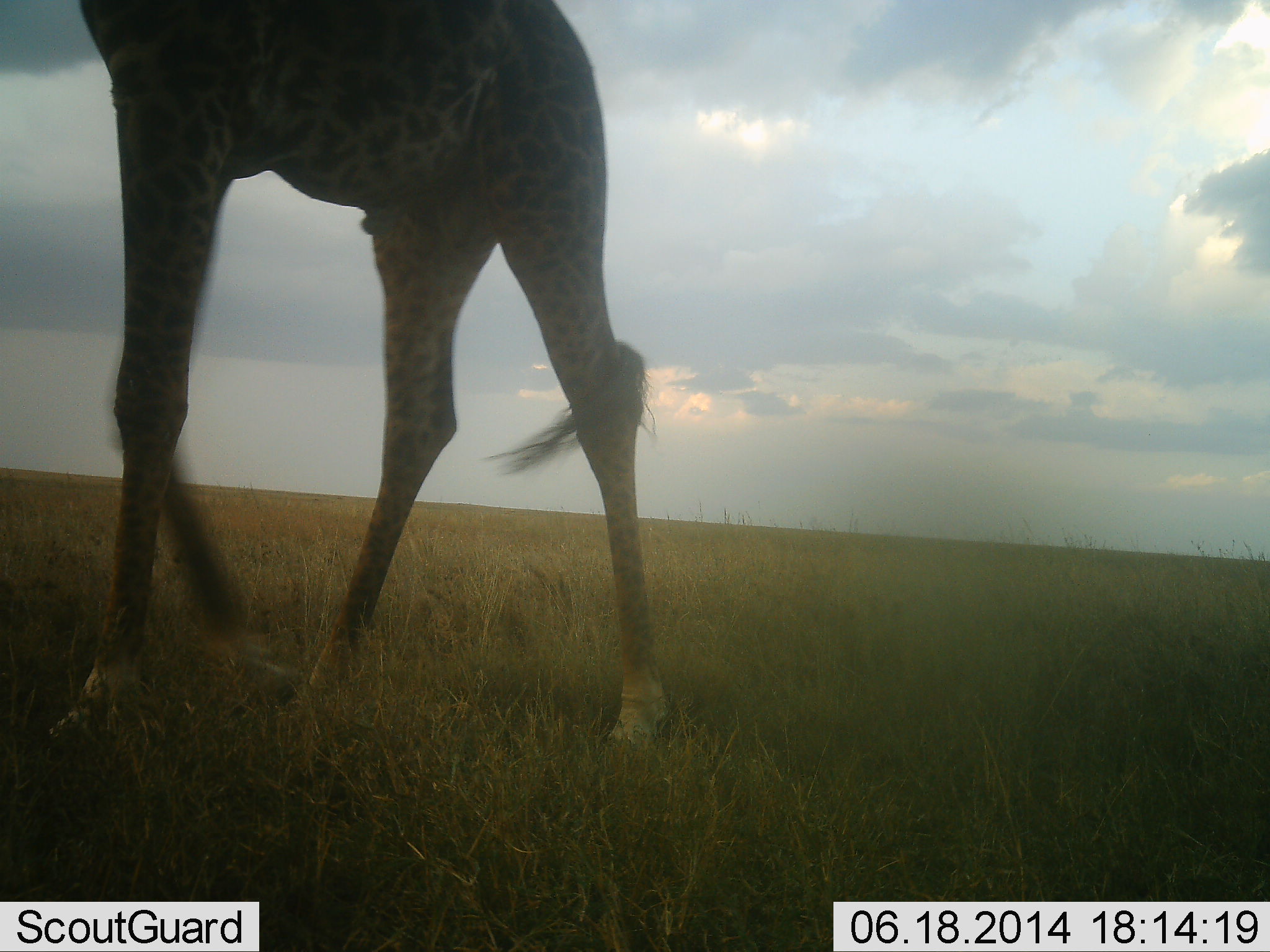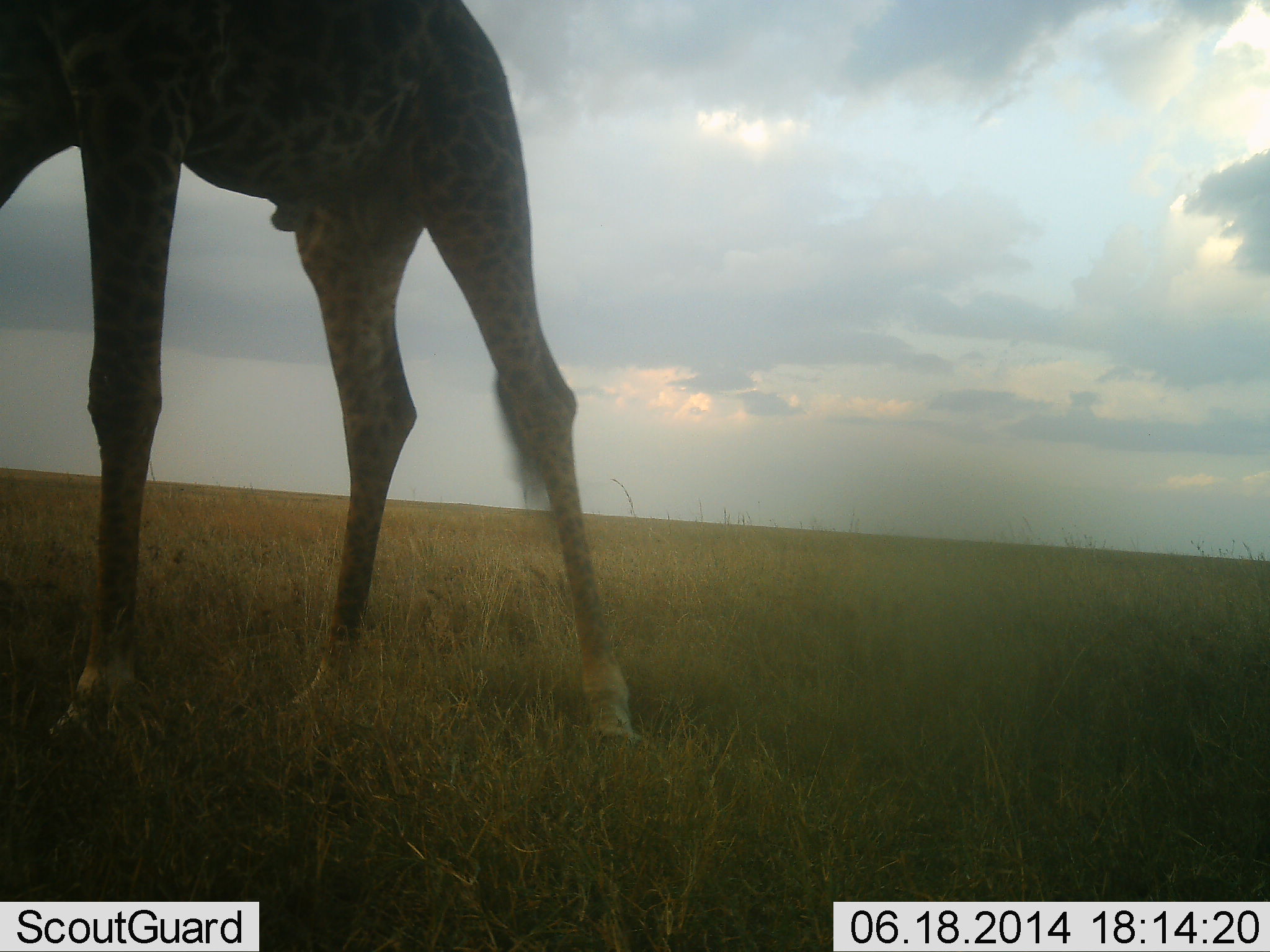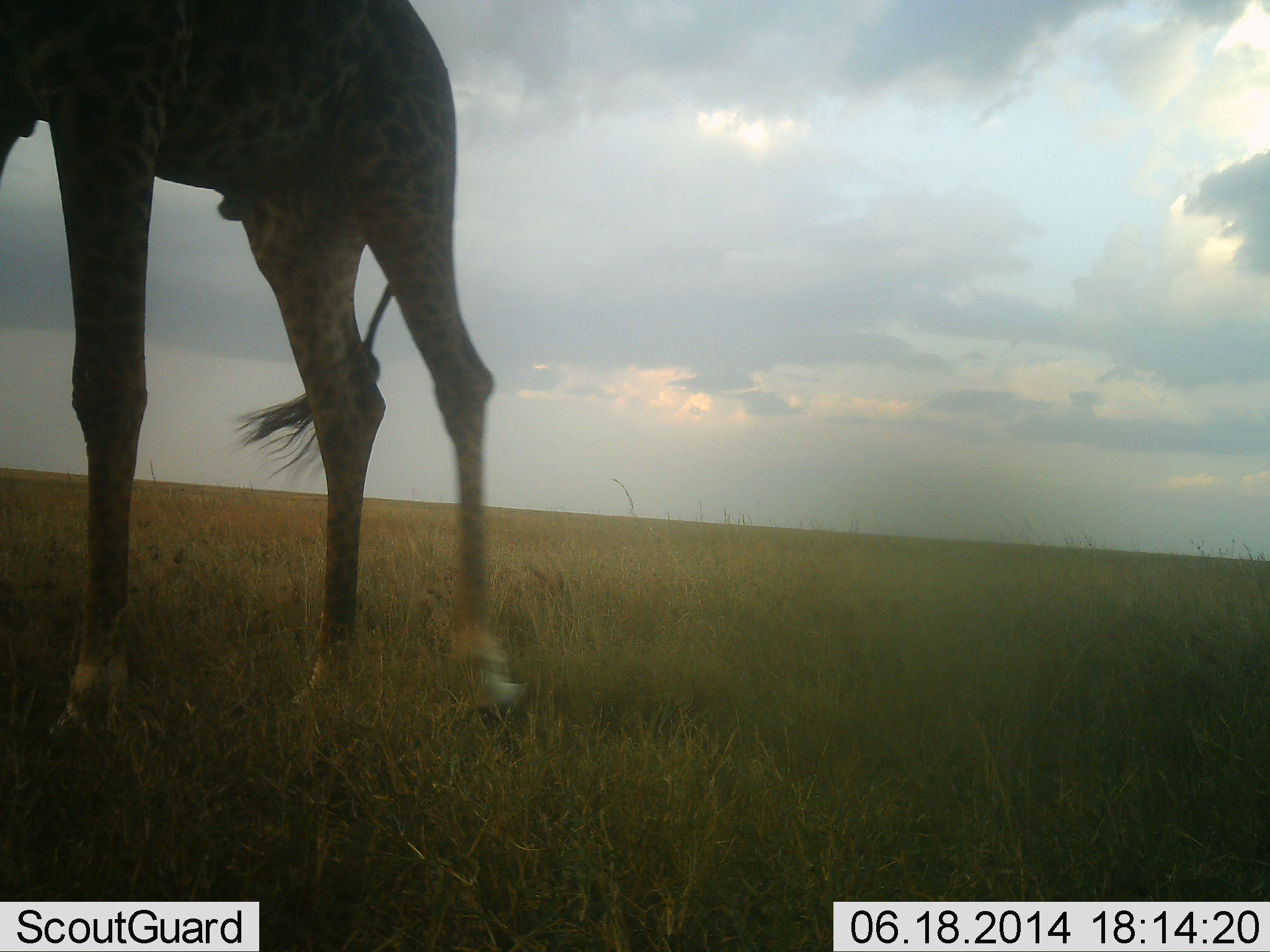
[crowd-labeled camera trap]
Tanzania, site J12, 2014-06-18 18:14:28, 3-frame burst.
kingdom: Animalia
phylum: Chordata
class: Mammalia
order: Artiodactyla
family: Giraffidae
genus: Giraffa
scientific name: Giraffa camelopardalis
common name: giraffe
Giraffe (Giraffa camelopardalis), count 1. Behavior (volunteer vote fractions): standing 20%, resting 0%, moving 80%, interacting 0%. Young present (vote fraction): 0%. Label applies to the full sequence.